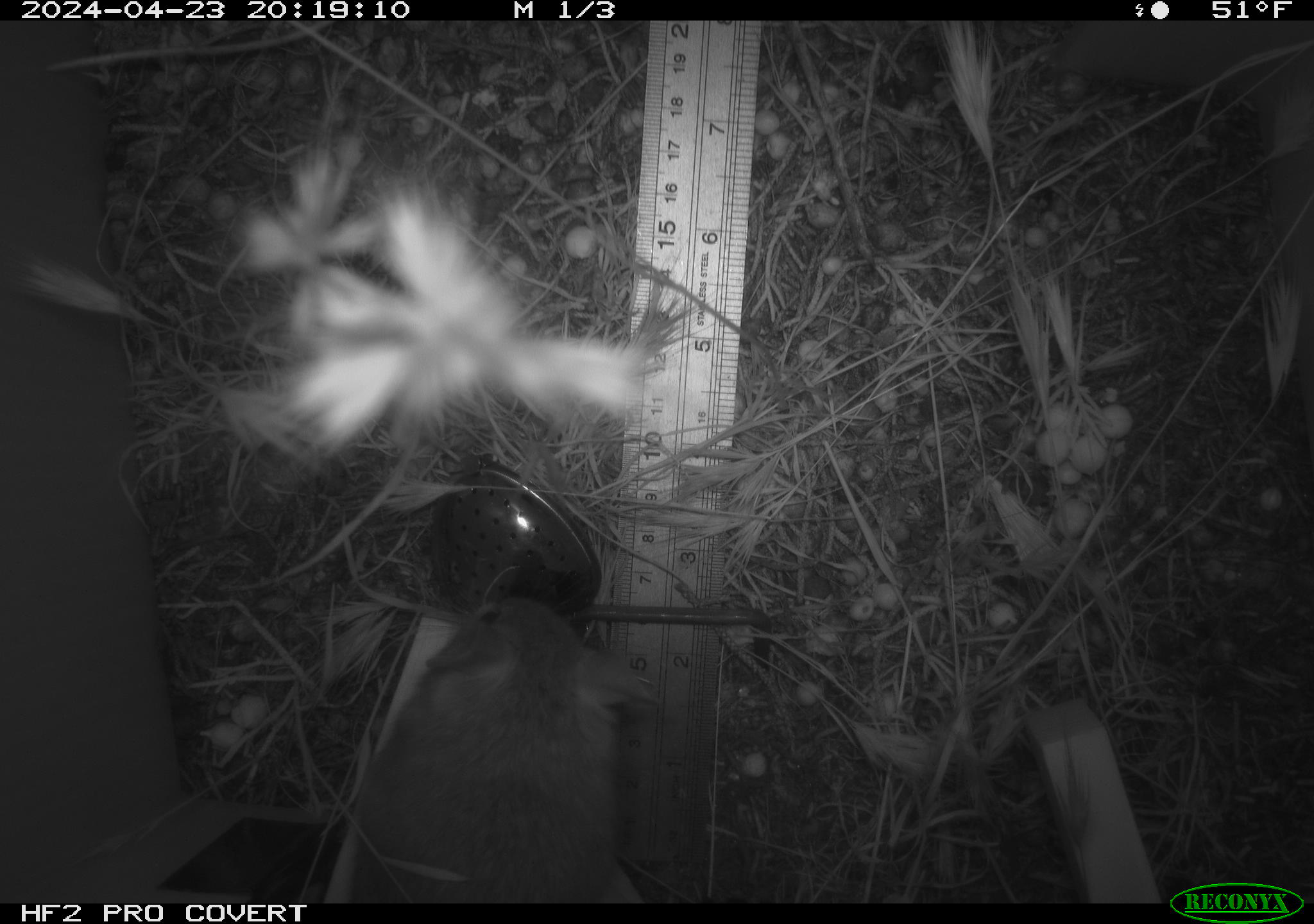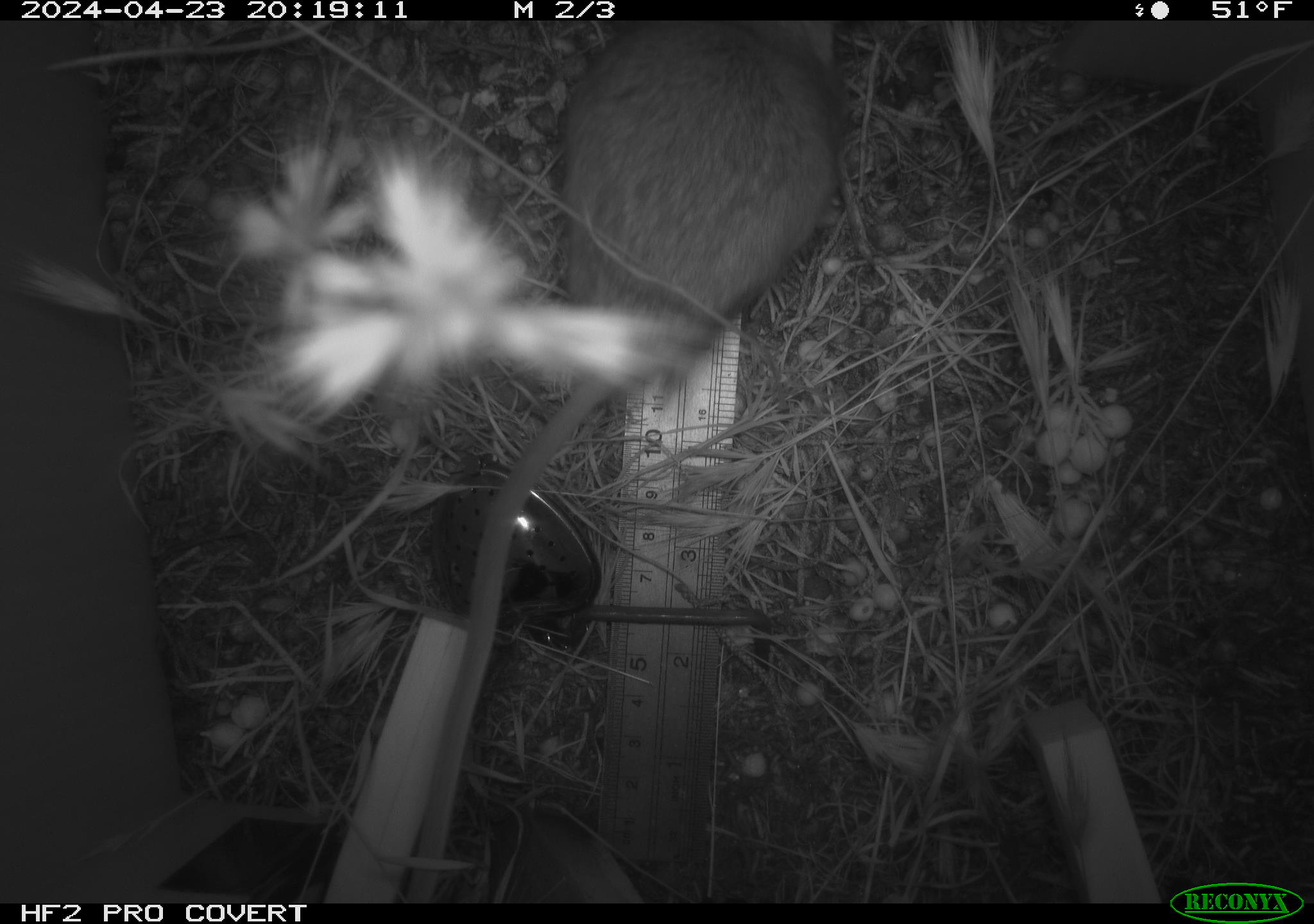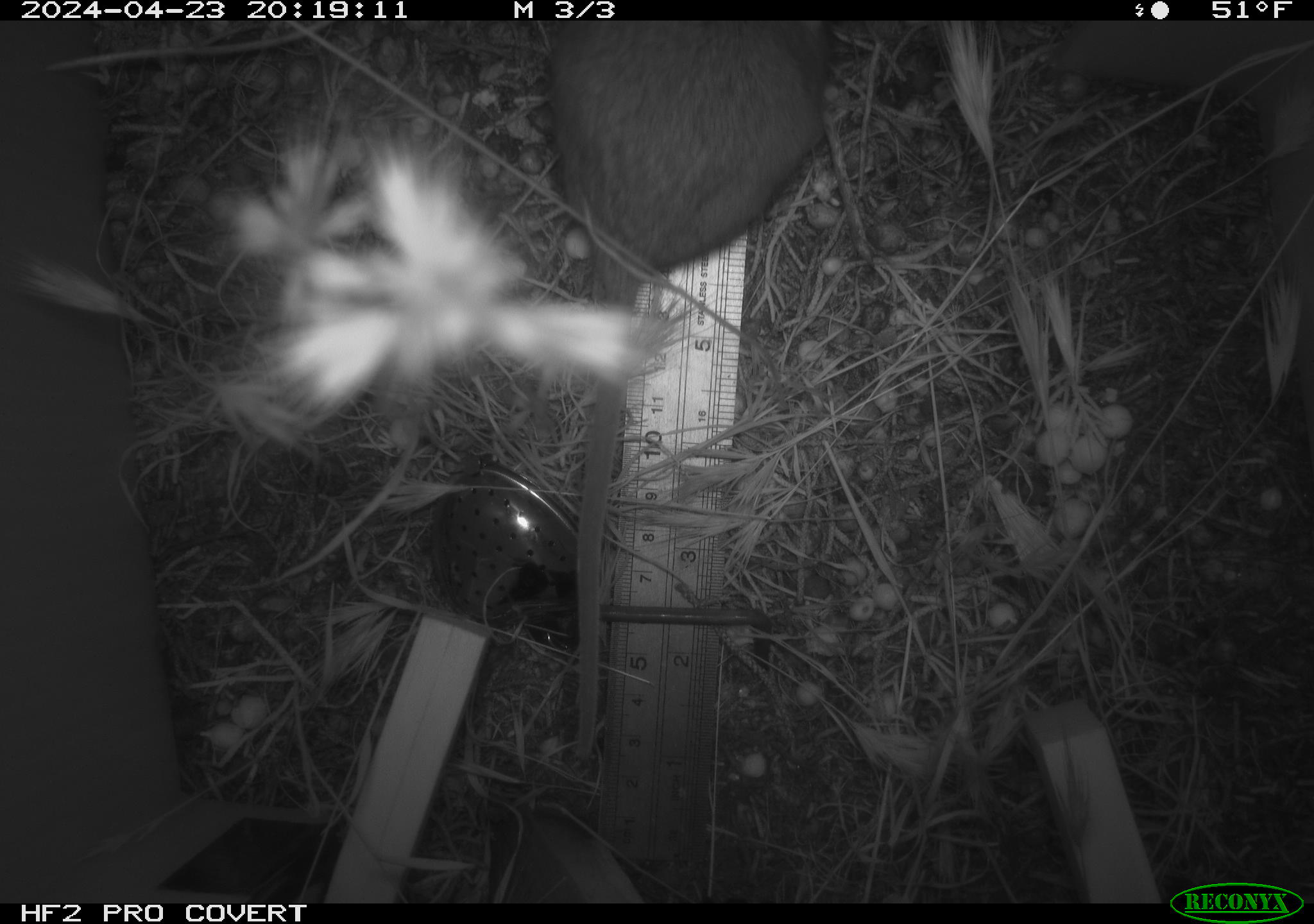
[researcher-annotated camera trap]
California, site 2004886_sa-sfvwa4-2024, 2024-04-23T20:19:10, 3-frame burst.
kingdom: Animalia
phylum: Chordata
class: Mammalia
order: Rodentia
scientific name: Rodentia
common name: mouse species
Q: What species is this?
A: Mouse species (Rodentia).